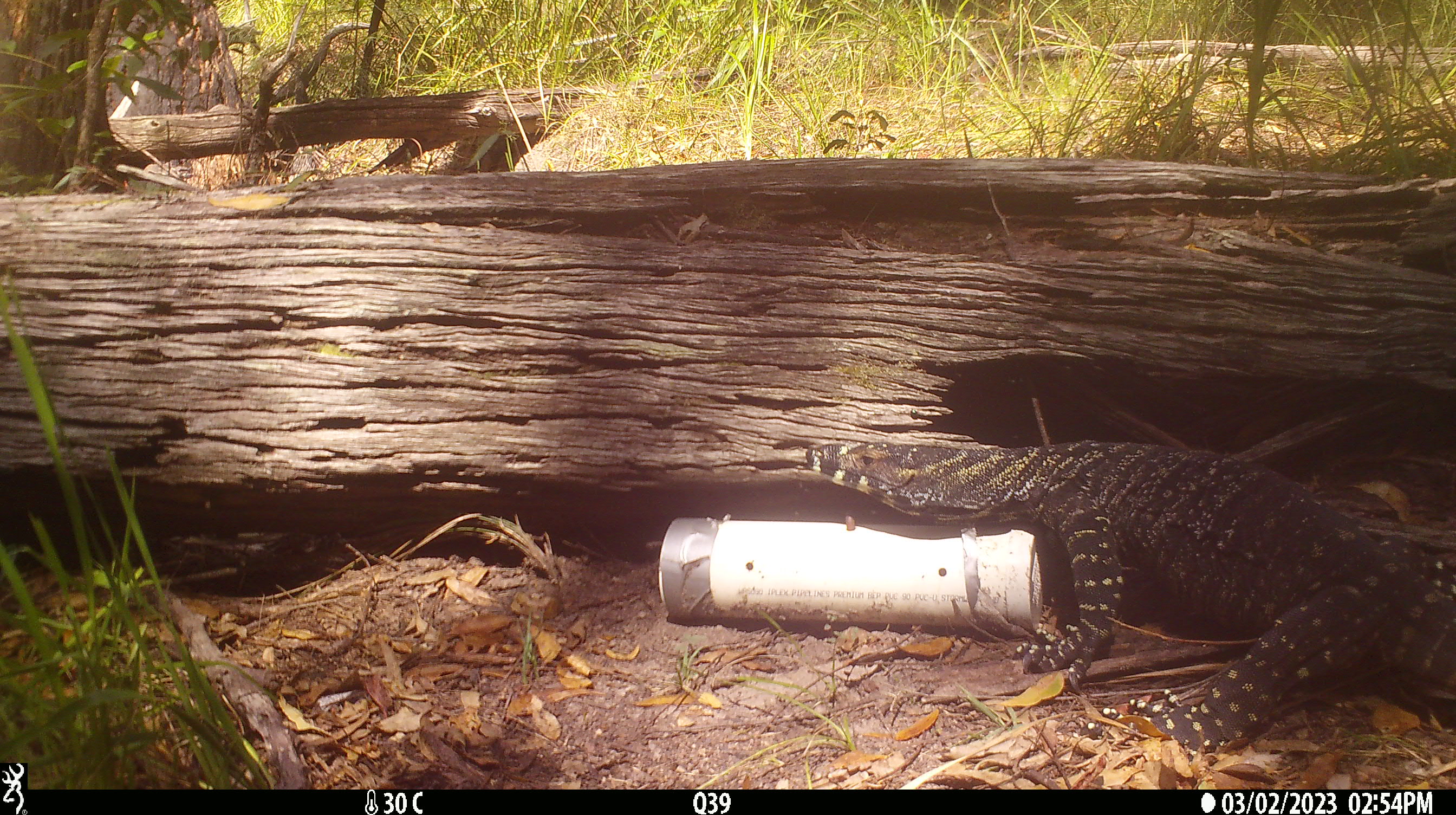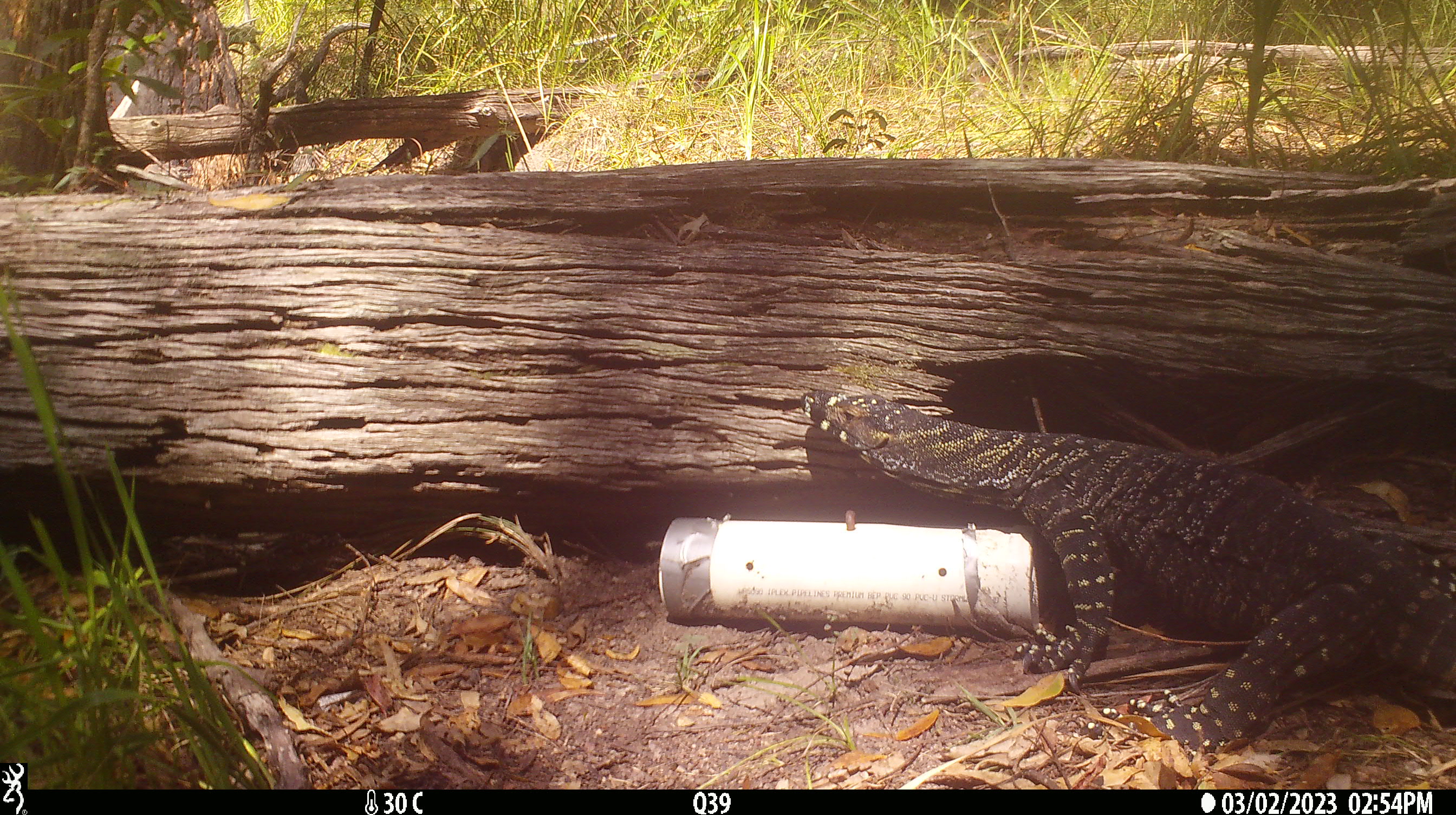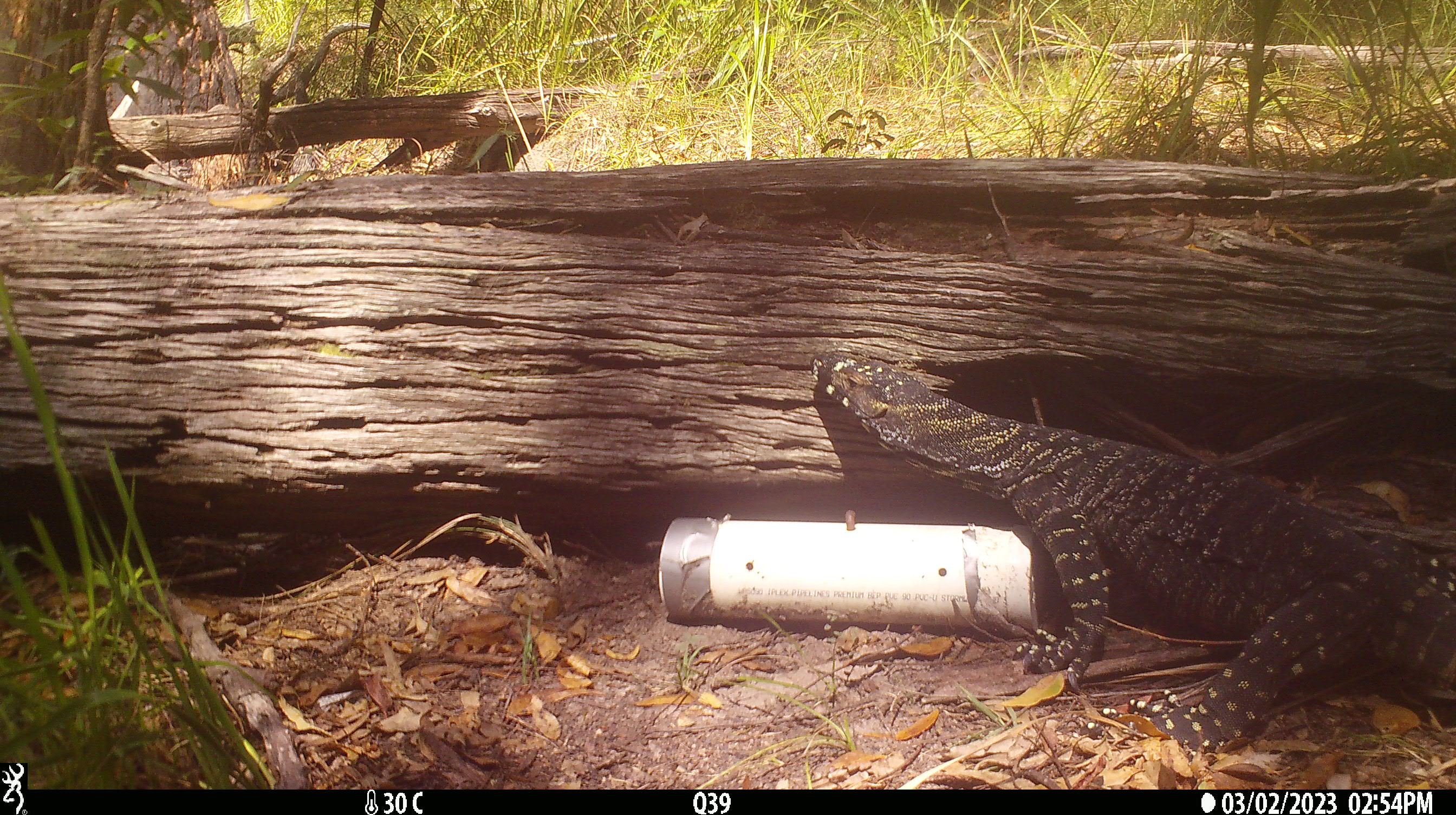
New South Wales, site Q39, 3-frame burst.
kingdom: Animalia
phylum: Chordata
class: Reptilia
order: Squamata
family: Varanidae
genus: Varanus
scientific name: Varanus varius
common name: lace monitor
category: goanna